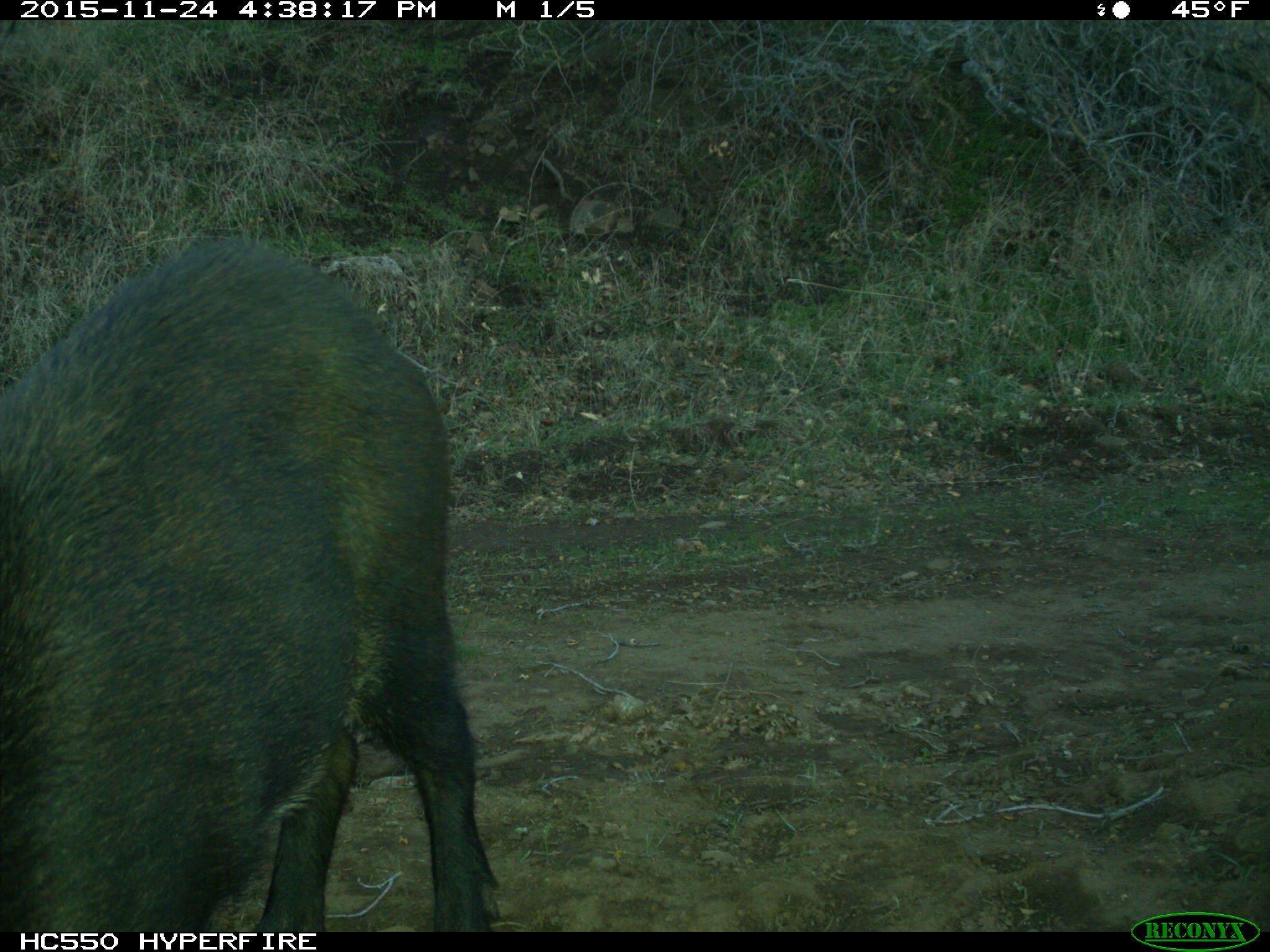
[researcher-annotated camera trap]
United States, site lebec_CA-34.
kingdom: Animalia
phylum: Chordata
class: Mammalia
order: Artiodactyla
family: Suidae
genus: Sus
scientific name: Sus scrofa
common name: wild boar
Sus scrofa (wild boar).